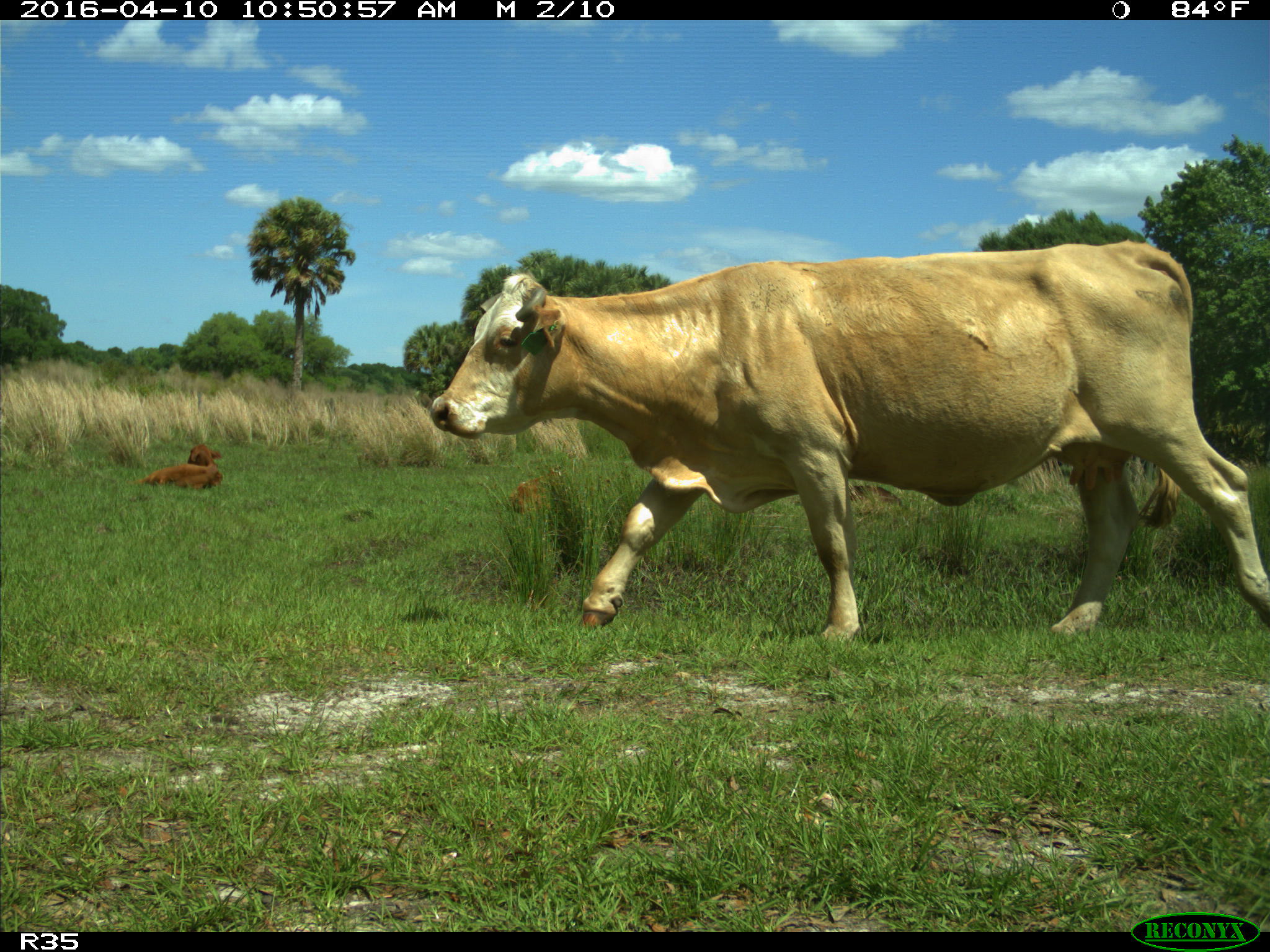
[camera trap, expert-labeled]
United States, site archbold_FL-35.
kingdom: Animalia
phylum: Chordata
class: Mammalia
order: Artiodactyla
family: Bovidae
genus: Bos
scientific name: Bos taurus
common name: domestic cow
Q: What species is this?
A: Bos taurus (domestic cow).